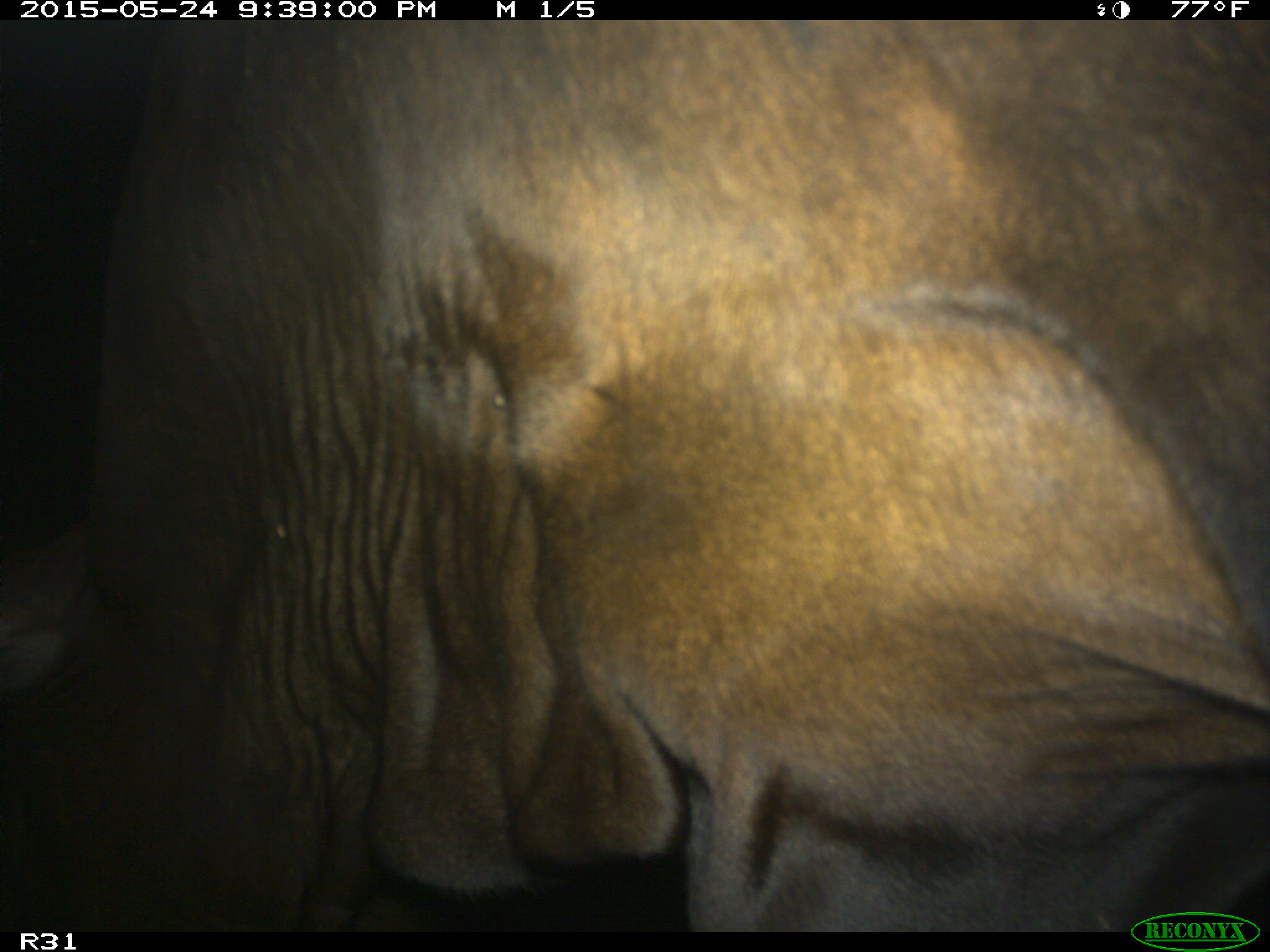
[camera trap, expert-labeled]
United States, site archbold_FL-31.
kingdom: Animalia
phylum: Chordata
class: Mammalia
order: Artiodactyla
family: Bovidae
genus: Bos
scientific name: Bos taurus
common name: domestic cow